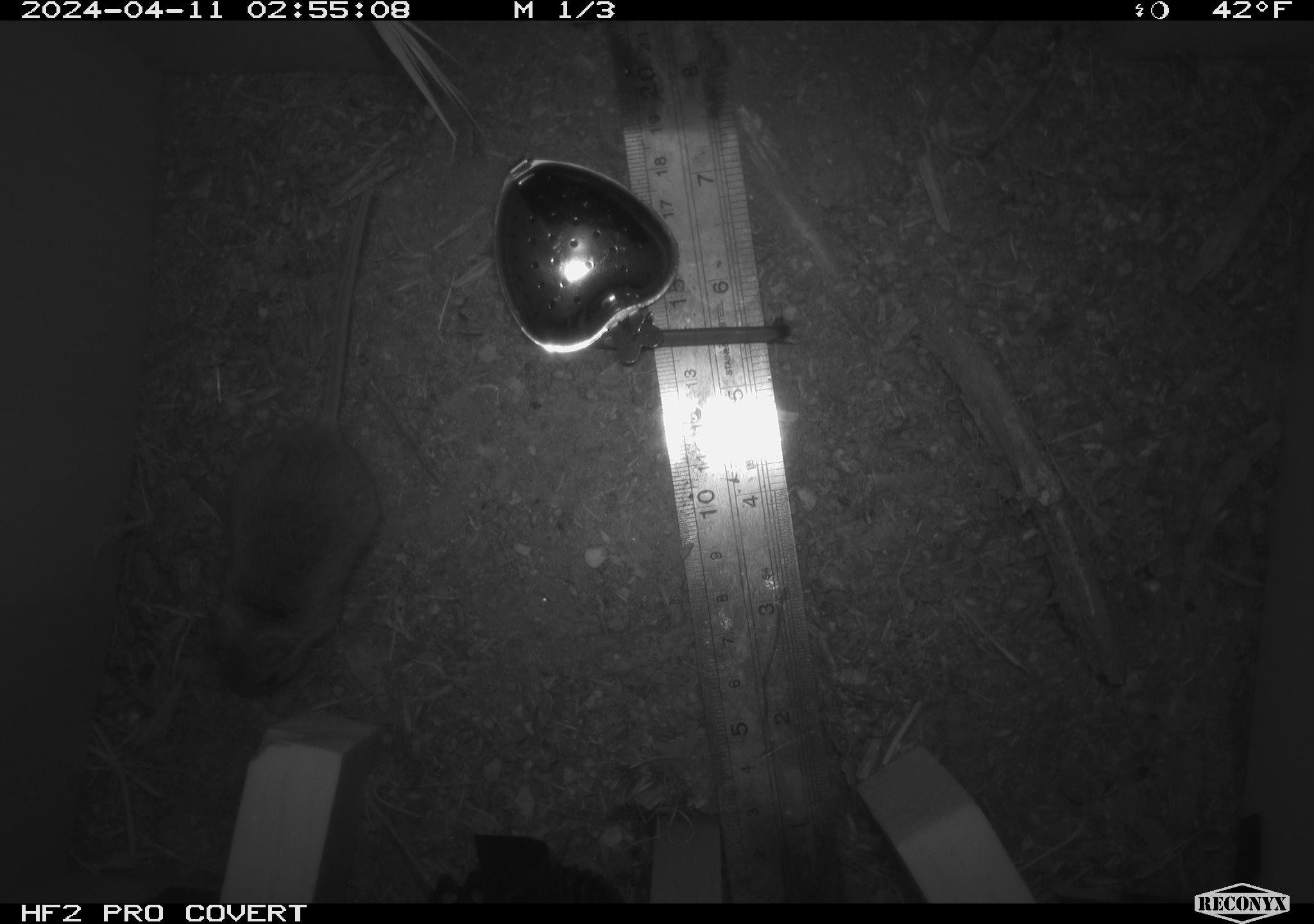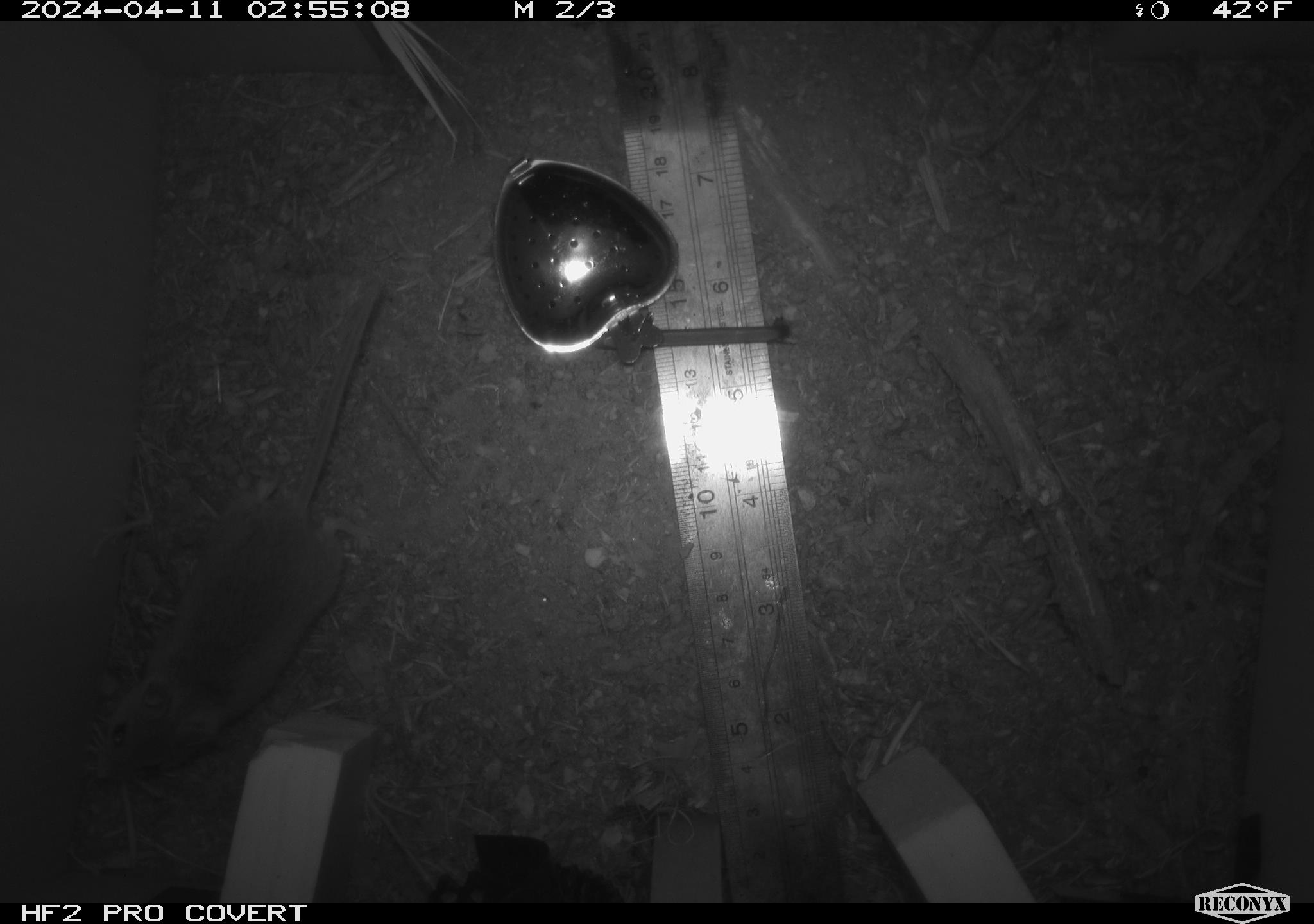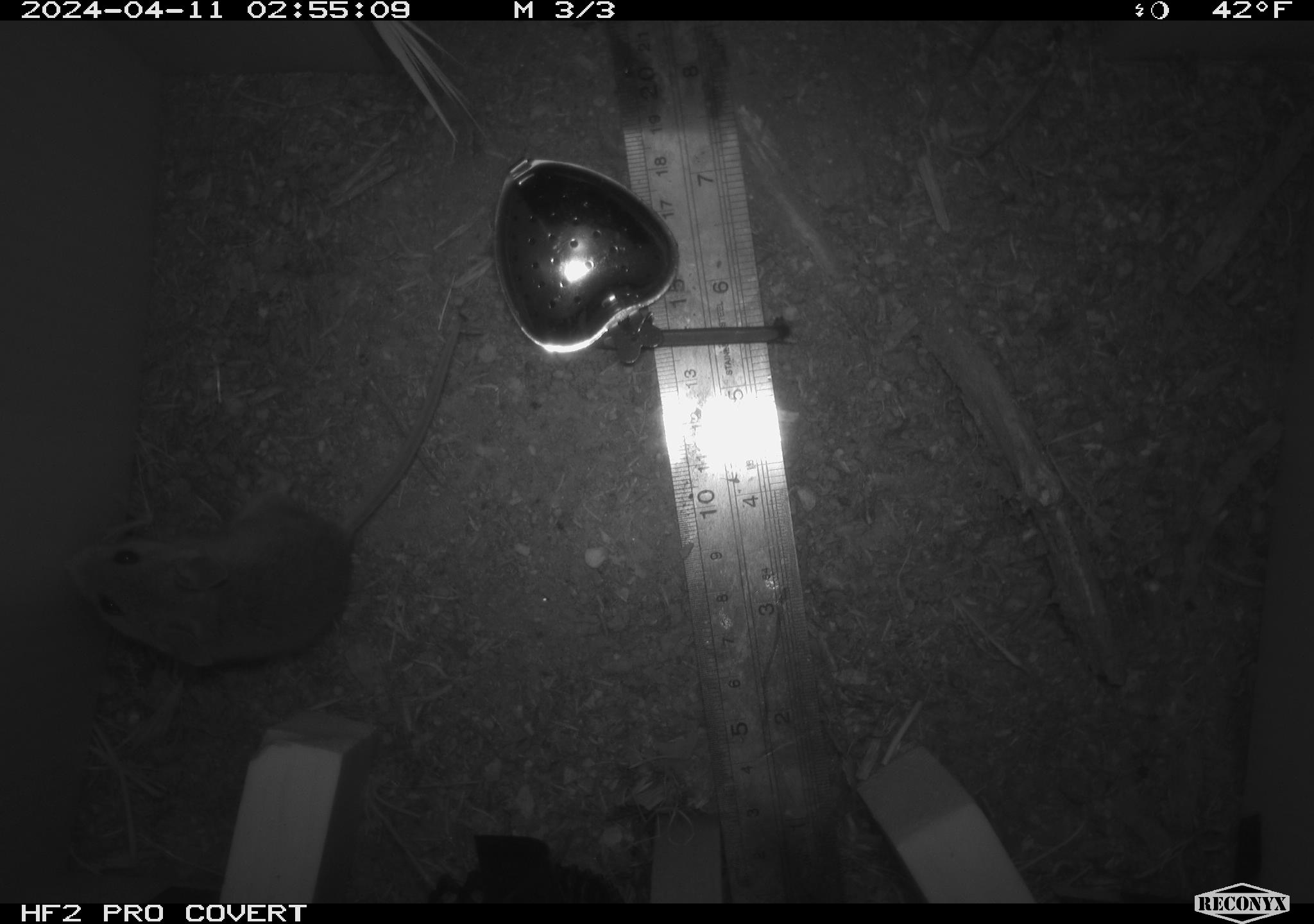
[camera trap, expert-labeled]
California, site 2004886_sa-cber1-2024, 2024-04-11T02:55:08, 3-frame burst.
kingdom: Animalia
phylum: Chordata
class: Mammalia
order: Rodentia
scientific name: Rodentia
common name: mouse species